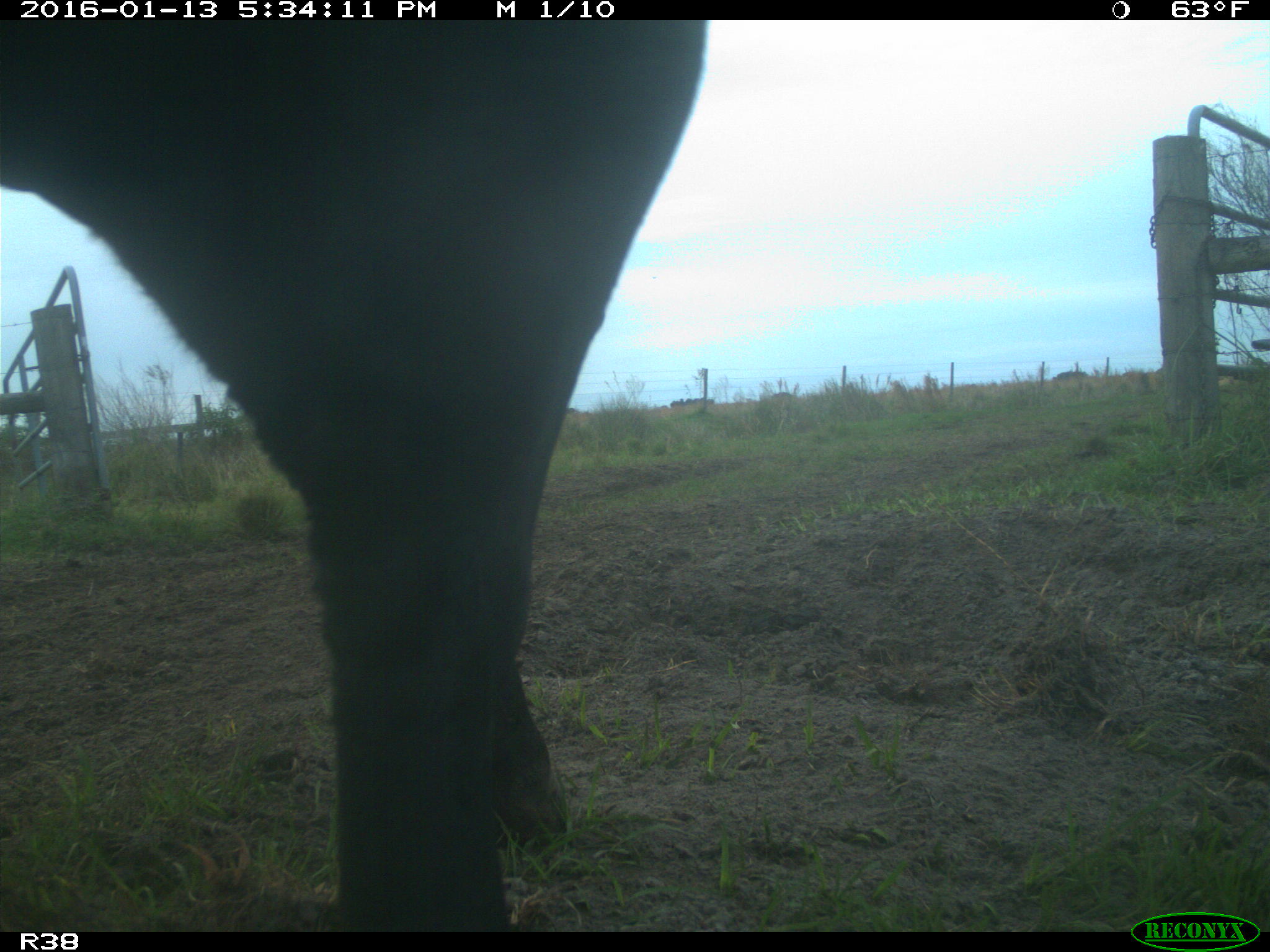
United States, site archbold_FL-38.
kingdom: Animalia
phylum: Chordata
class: Mammalia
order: Artiodactyla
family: Bovidae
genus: Bos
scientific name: Bos taurus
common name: domestic cow